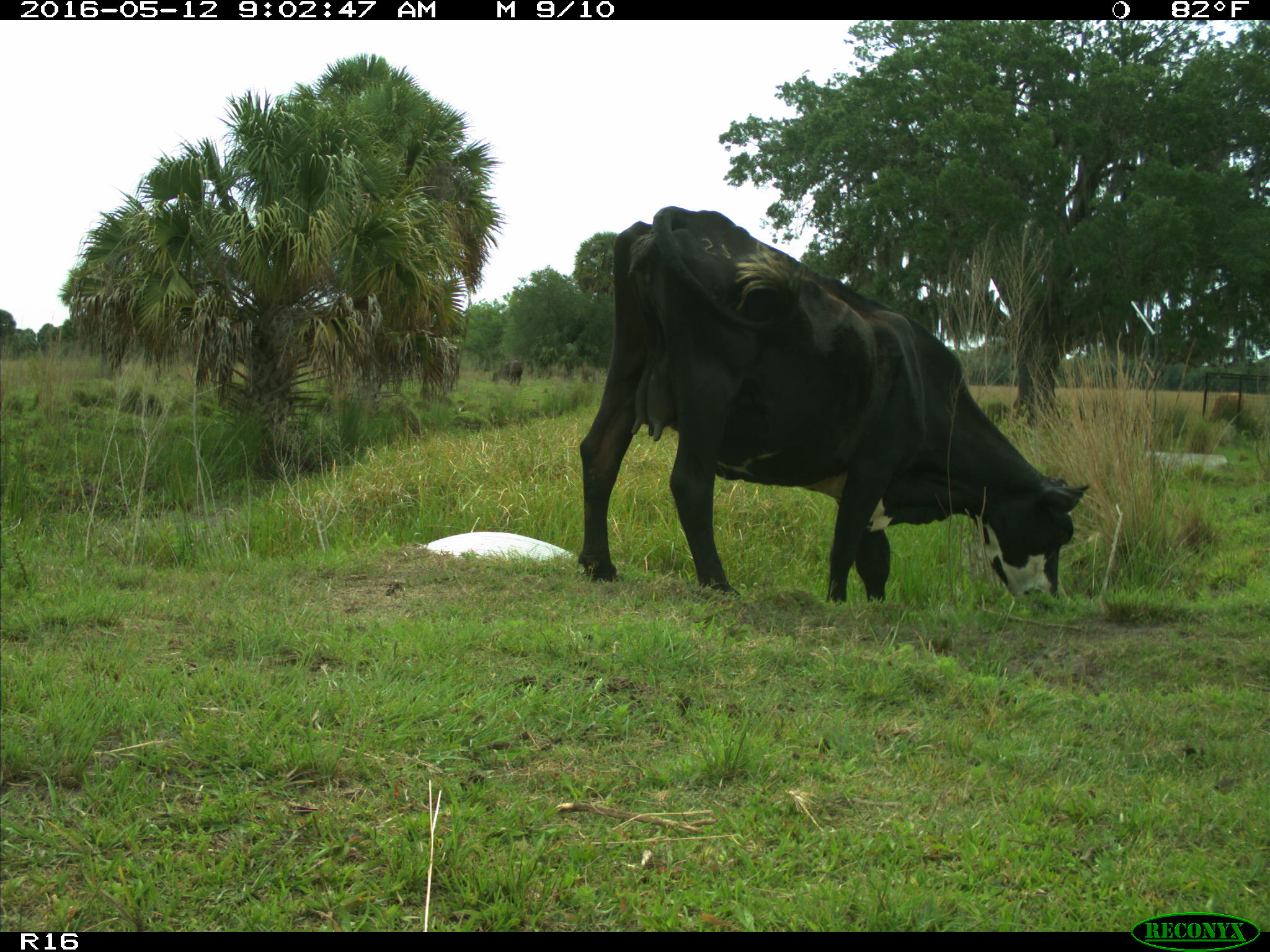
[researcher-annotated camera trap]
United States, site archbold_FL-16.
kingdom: Animalia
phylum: Chordata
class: Mammalia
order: Artiodactyla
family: Bovidae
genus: Bos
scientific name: Bos taurus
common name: domestic cow